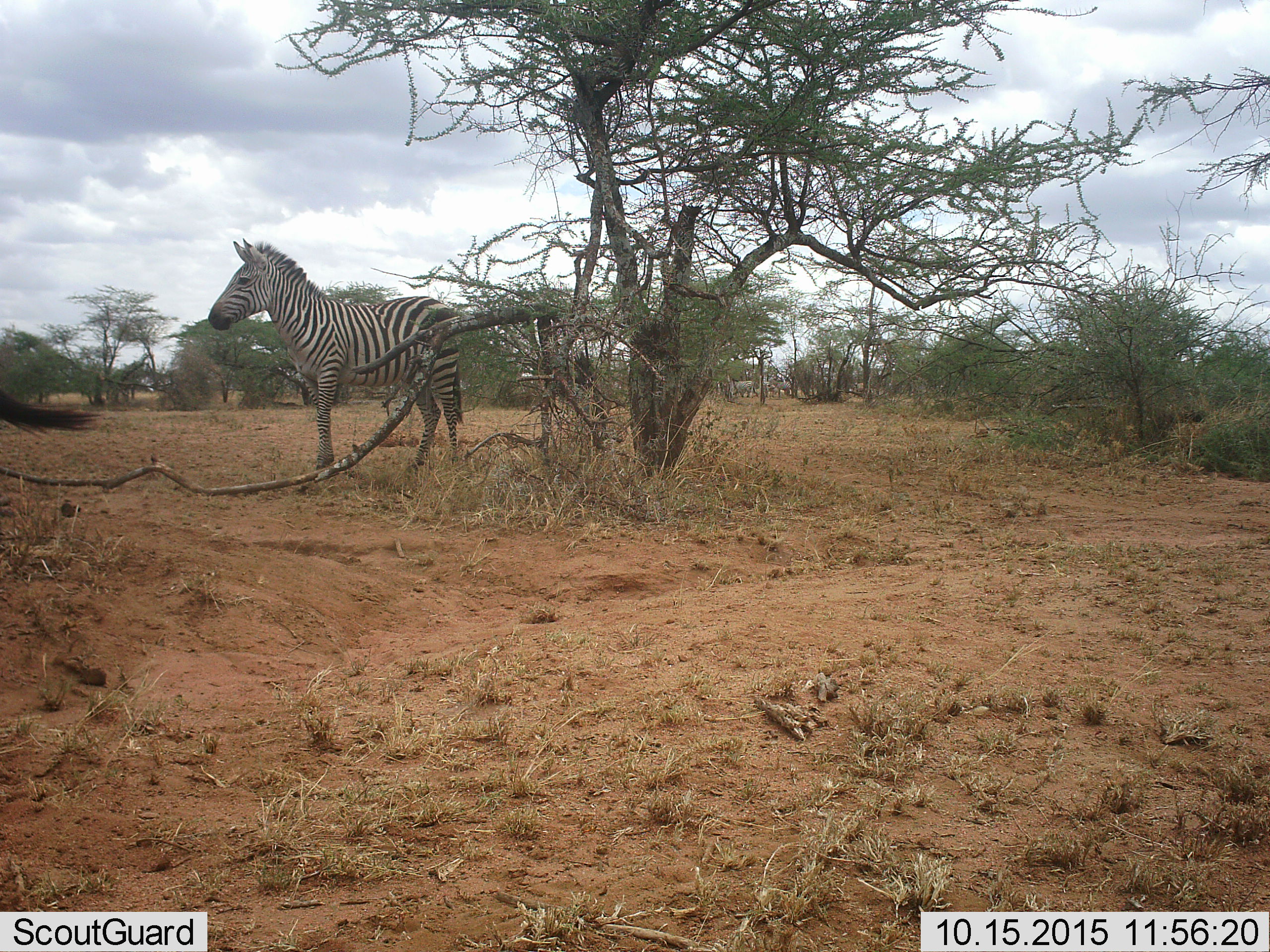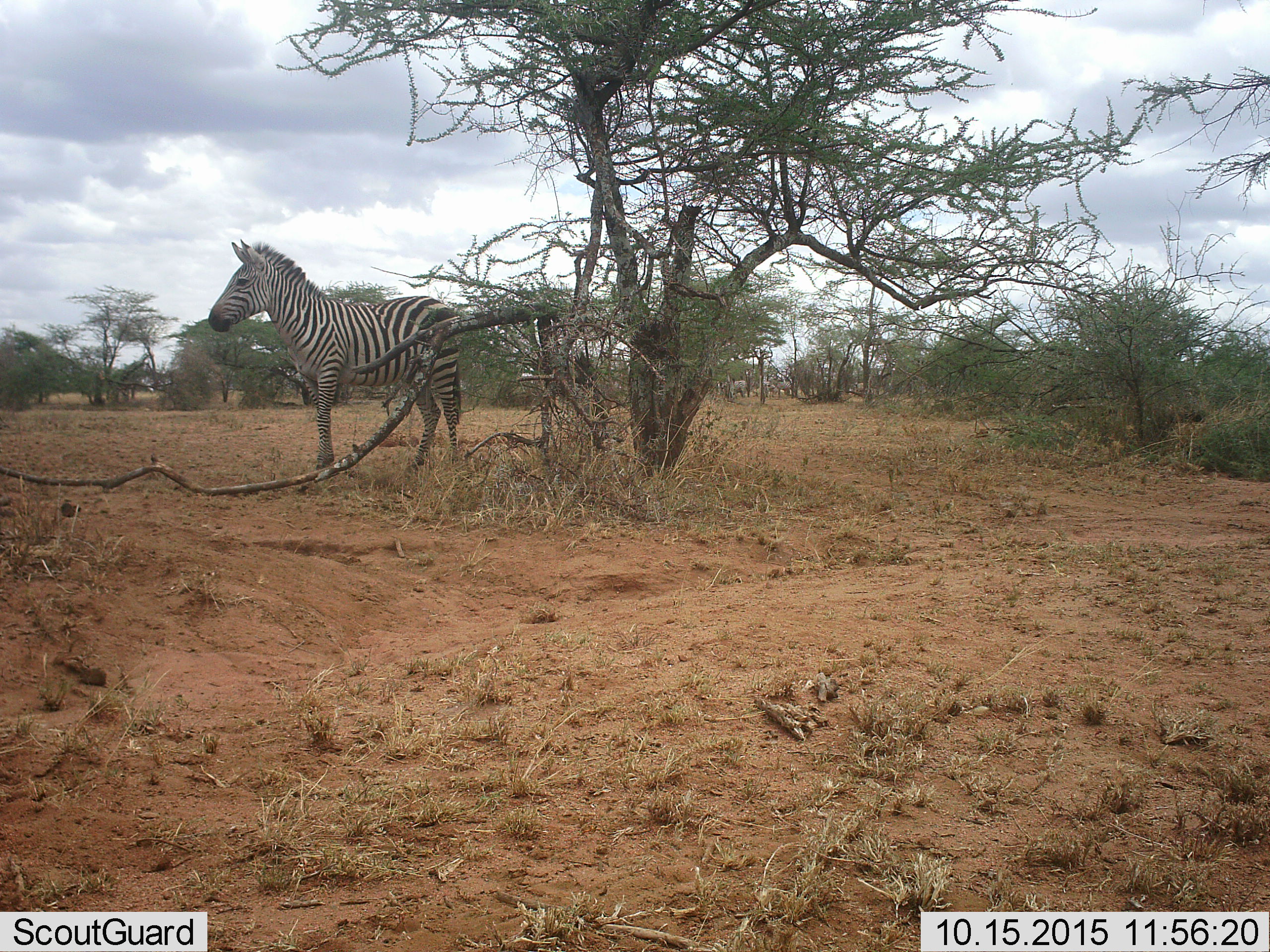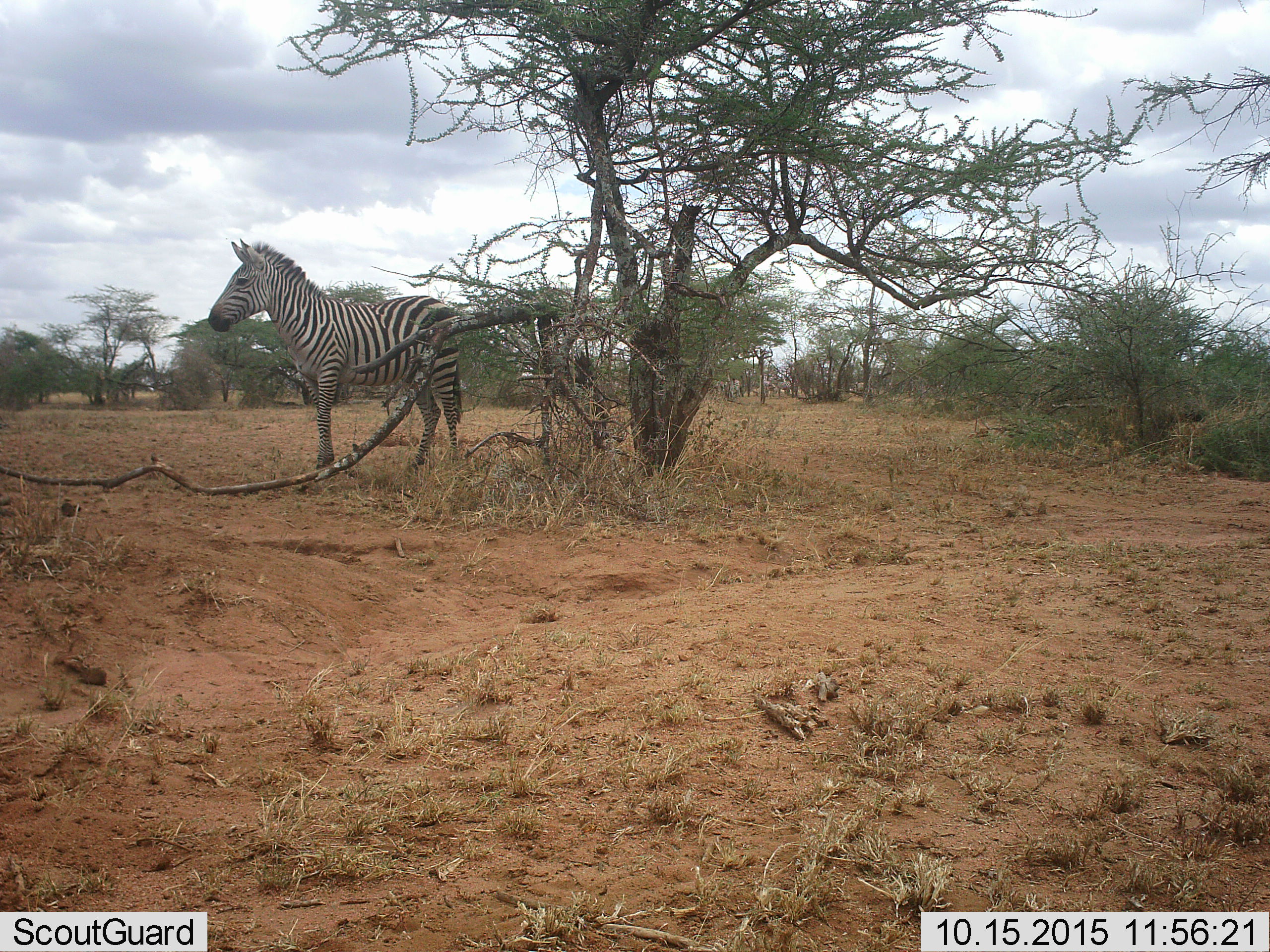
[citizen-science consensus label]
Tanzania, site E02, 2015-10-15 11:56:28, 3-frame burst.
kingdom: Animalia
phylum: Chordata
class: Mammalia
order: Perissodactyla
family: Equidae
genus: Equus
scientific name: Equus quagga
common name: plains zebra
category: zebra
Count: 3.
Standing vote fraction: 85%.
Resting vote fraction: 5%.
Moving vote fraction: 50%.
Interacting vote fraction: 0%.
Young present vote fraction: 5%.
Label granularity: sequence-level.